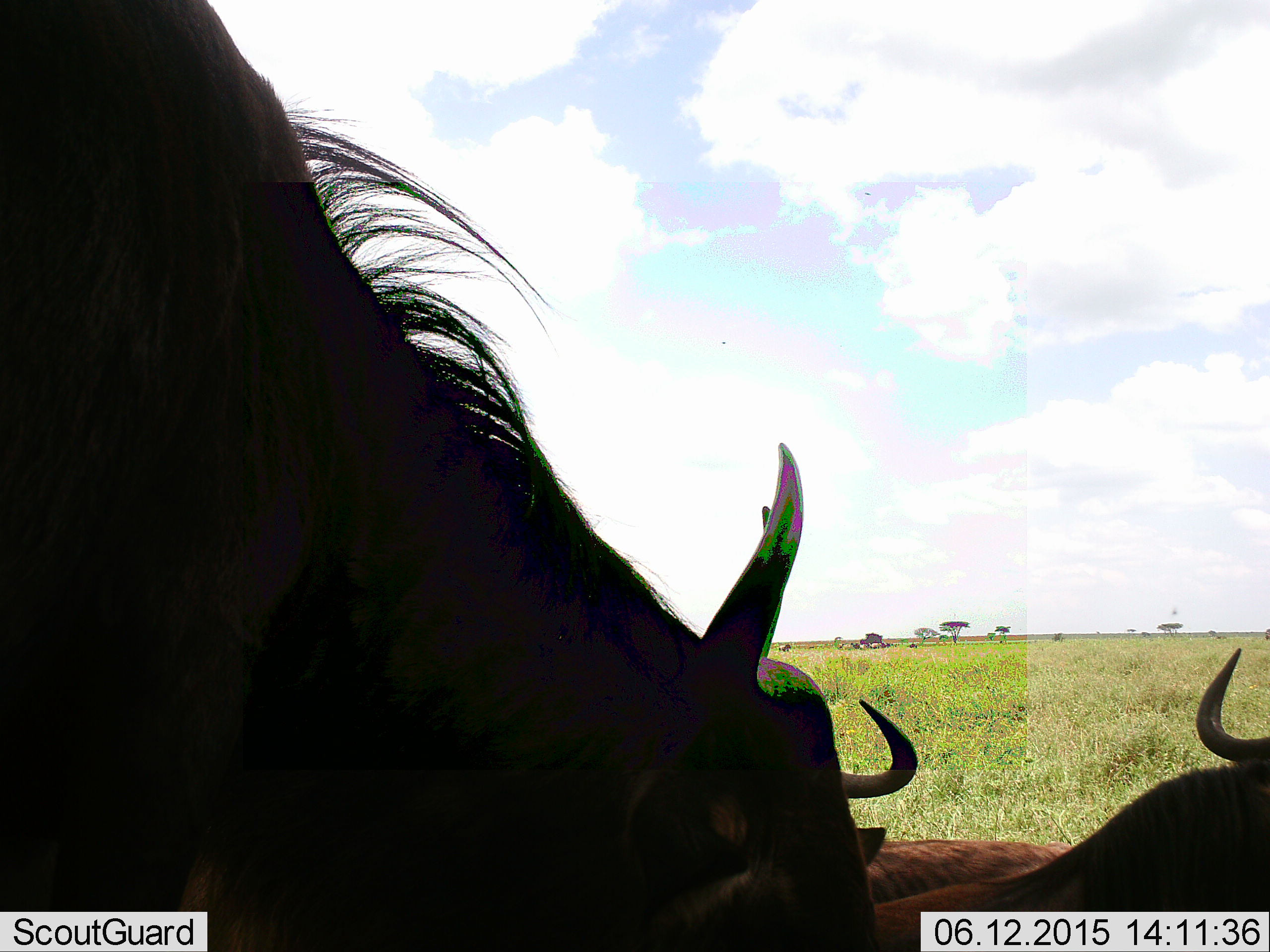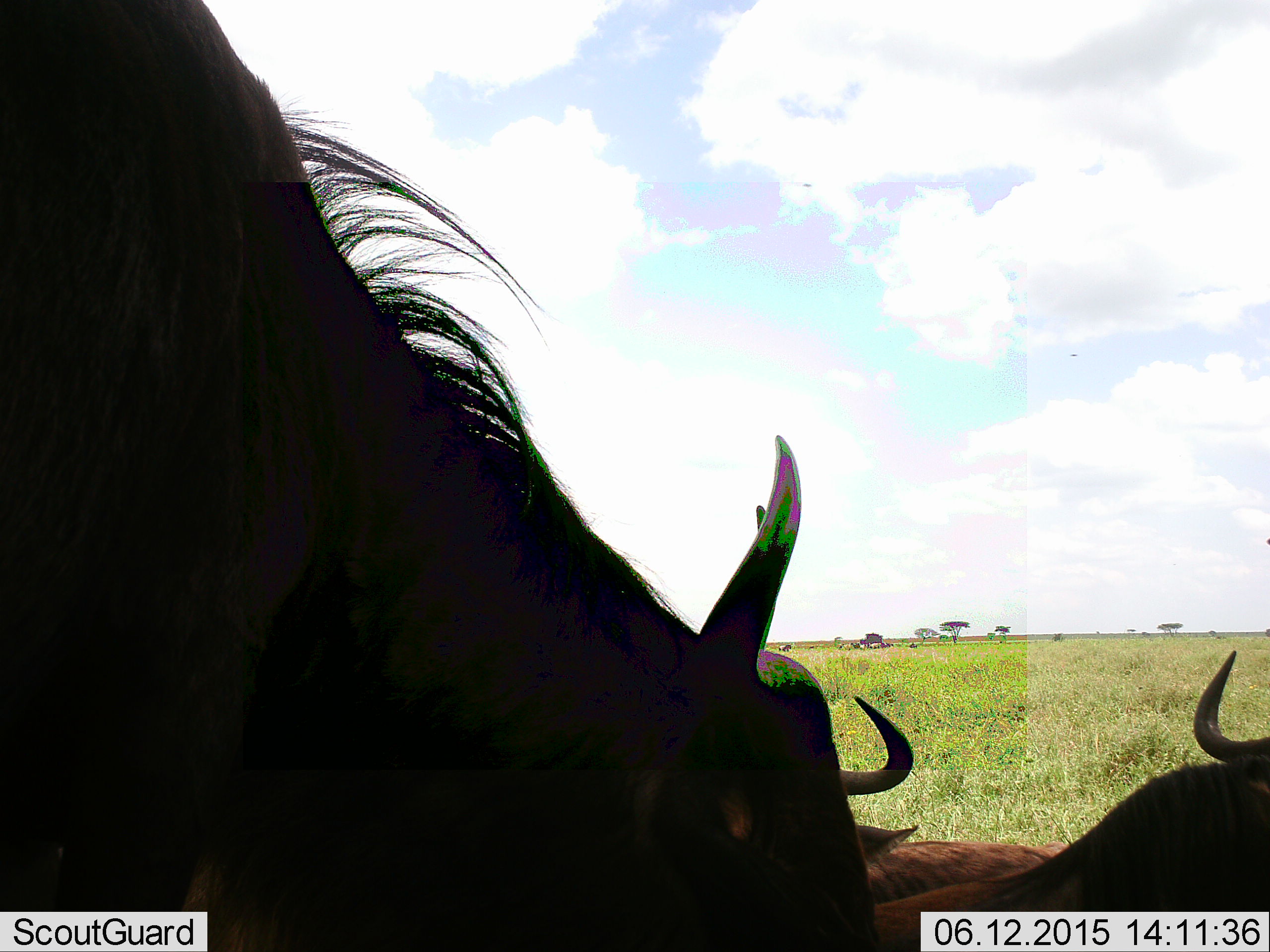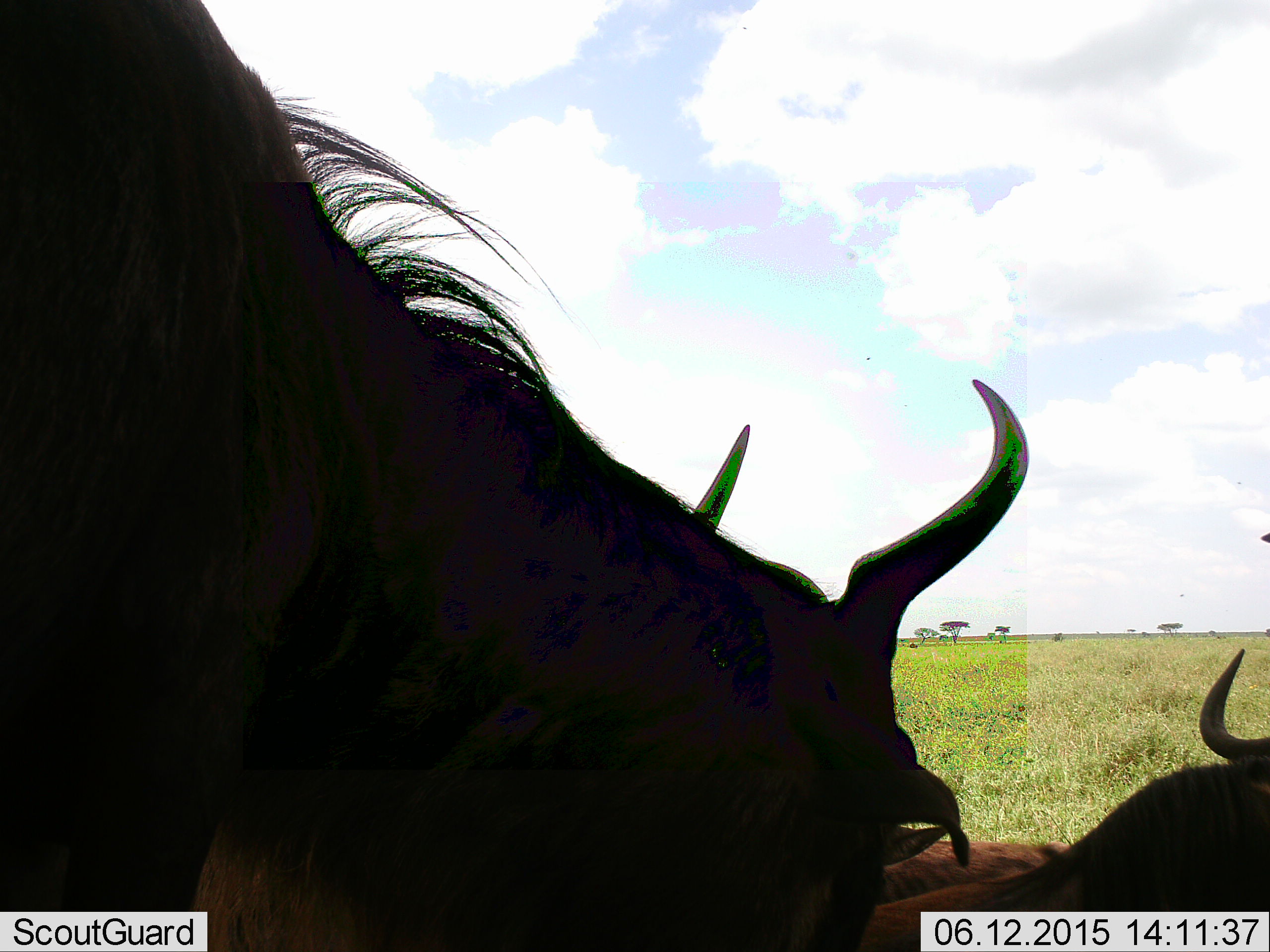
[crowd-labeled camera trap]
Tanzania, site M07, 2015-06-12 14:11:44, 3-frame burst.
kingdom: Animalia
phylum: Chordata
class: Mammalia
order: Artiodactyla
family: Bovidae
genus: Connochaetes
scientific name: Connochaetes taurinus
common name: blue wildebeest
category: wildebeest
Wildebeest (blue wildebeest) (Connochaetes taurinus), count 3. Behavior (volunteer vote fractions): standing 60%, resting 80%, moving 10%, interacting 0%. Young present (vote fraction): 20%. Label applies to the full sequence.